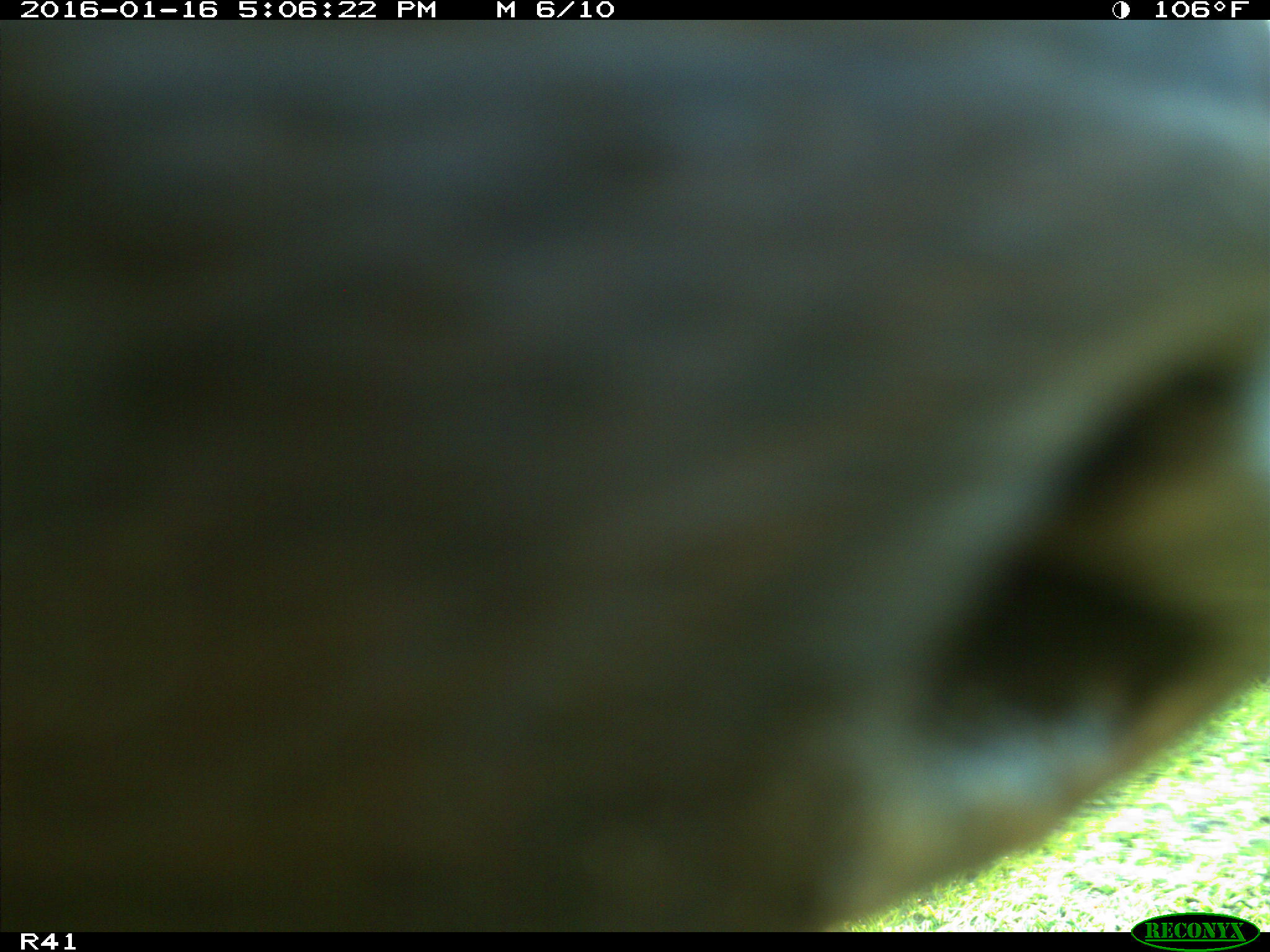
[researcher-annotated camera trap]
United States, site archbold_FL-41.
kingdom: Animalia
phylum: Chordata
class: Mammalia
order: Artiodactyla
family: Bovidae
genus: Bos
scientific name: Bos taurus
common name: domestic cow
Bos taurus (domestic cow).